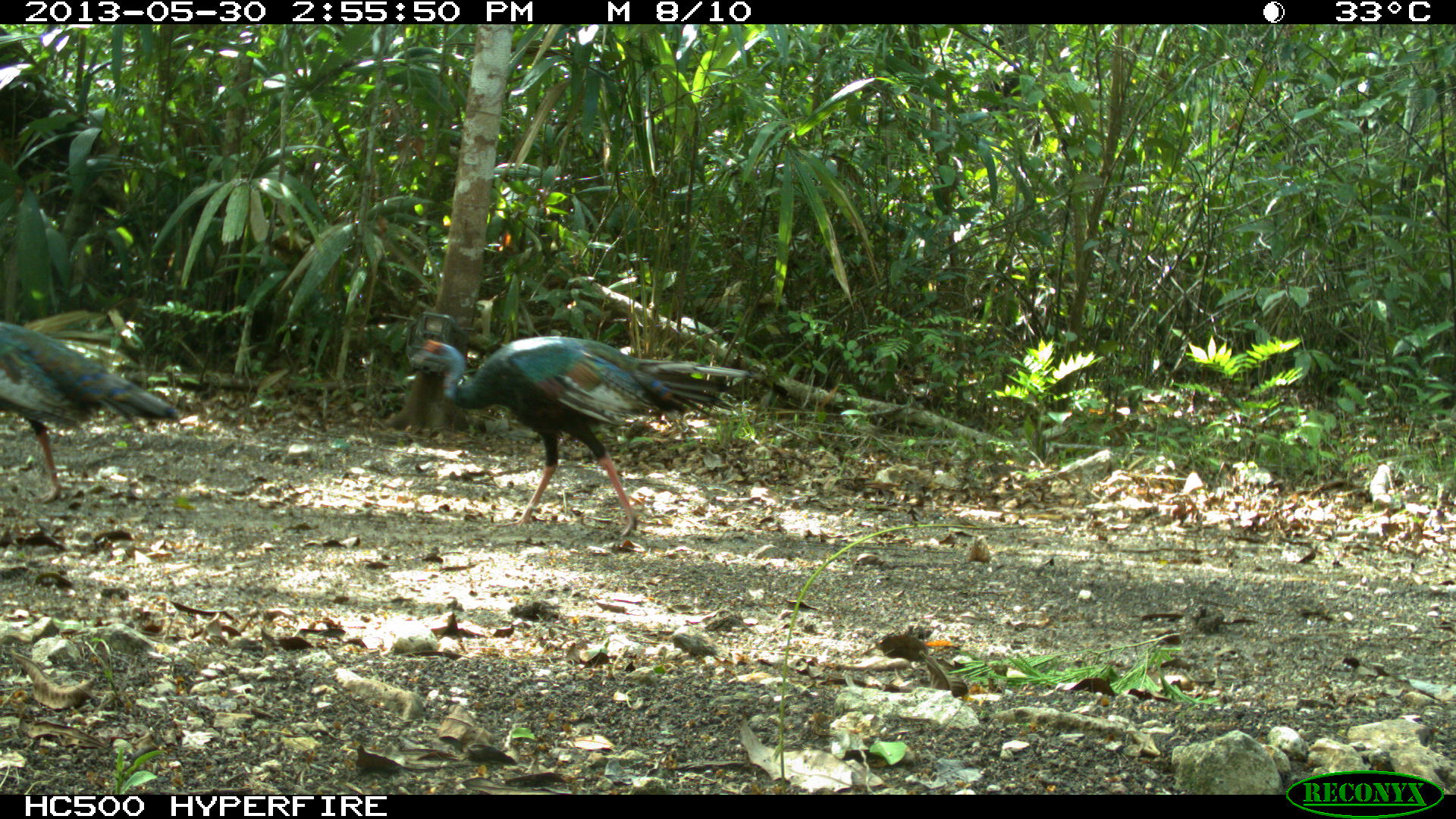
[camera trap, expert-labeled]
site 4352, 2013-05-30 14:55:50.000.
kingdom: Animalia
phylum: Chordata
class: Aves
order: Galliformes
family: Phasianidae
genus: Meleagris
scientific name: Meleagris ocellata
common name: ocellated turkey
Meleagris ocellata (ocellated turkey), count 3.